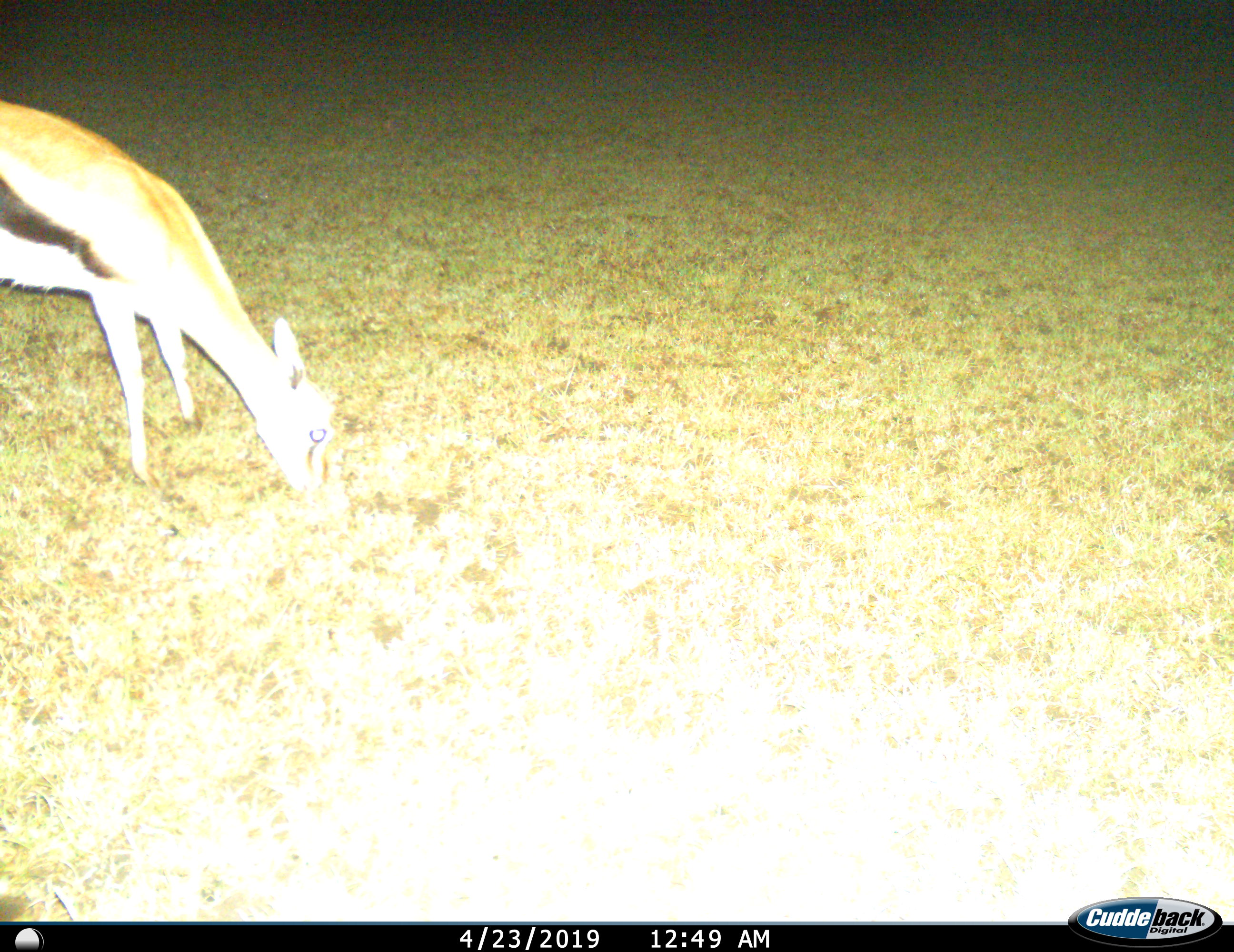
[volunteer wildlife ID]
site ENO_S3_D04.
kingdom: Animalia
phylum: Chordata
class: Mammalia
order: Artiodactyla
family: Bovidae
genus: Eudorcas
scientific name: Eudorcas thomsonii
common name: thomson's gazelle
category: gazellethomsons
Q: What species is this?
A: Gazellethomsons (thomson's gazelle) (Eudorcas thomsonii).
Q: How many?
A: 1.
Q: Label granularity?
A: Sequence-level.